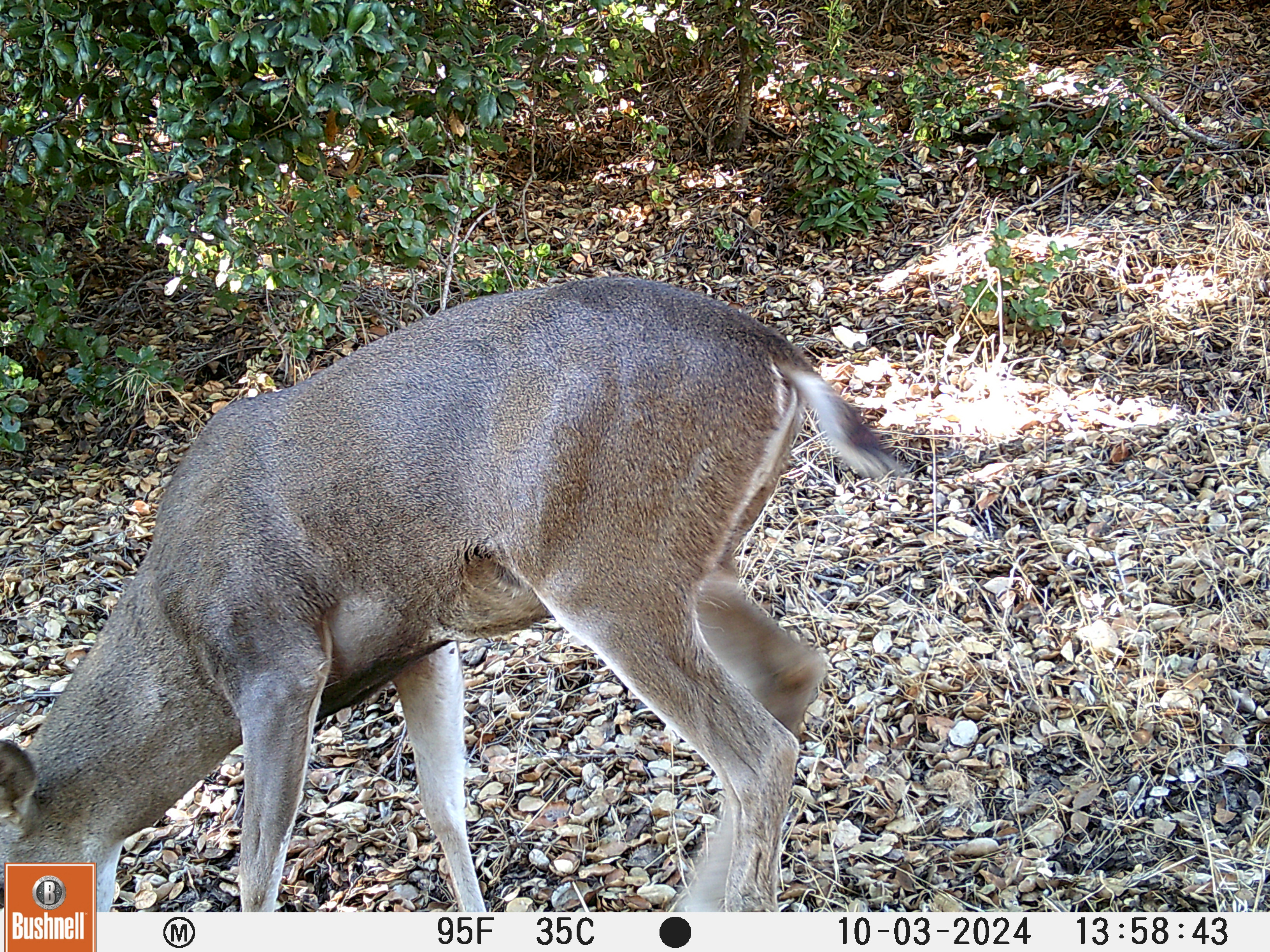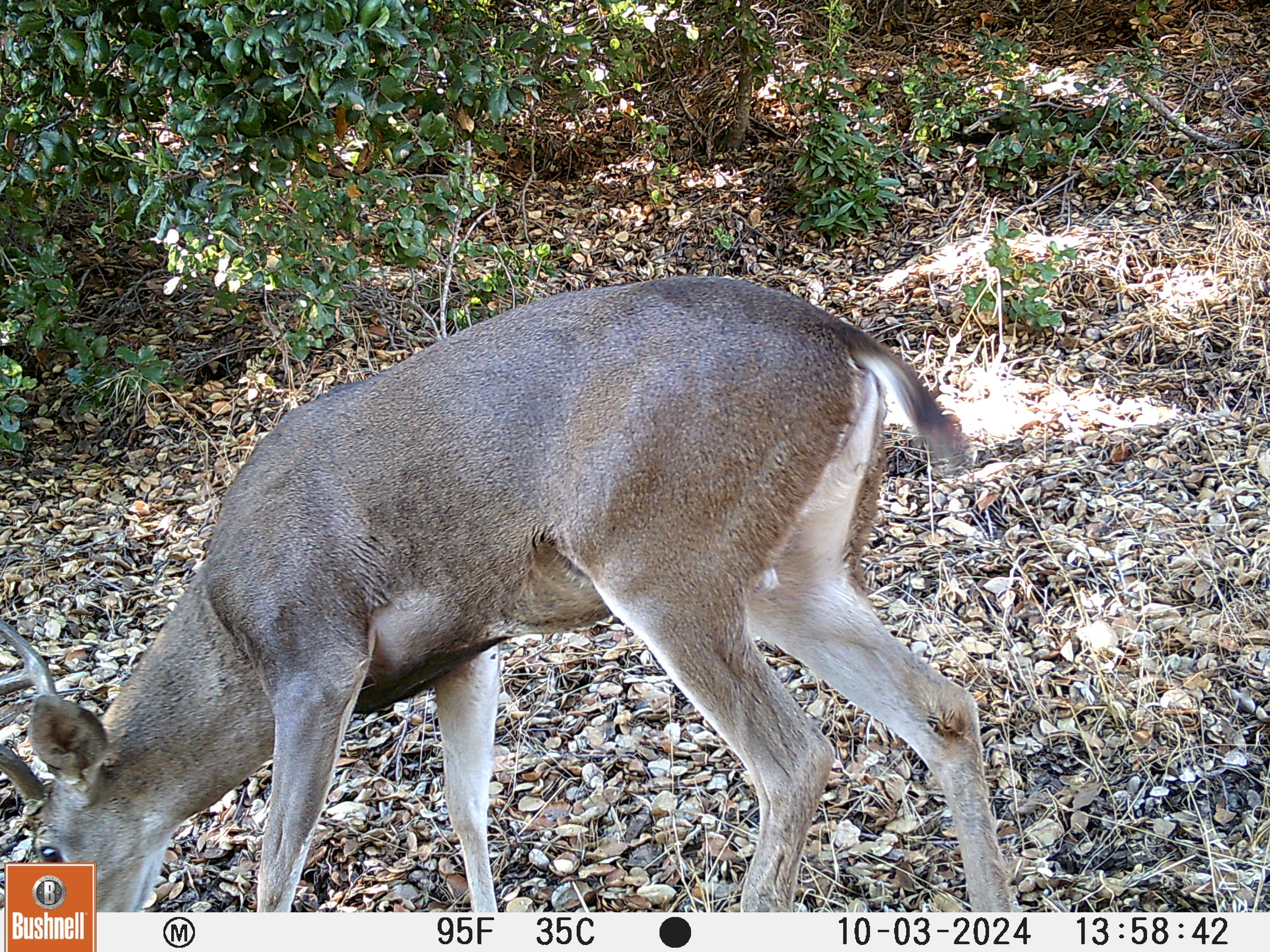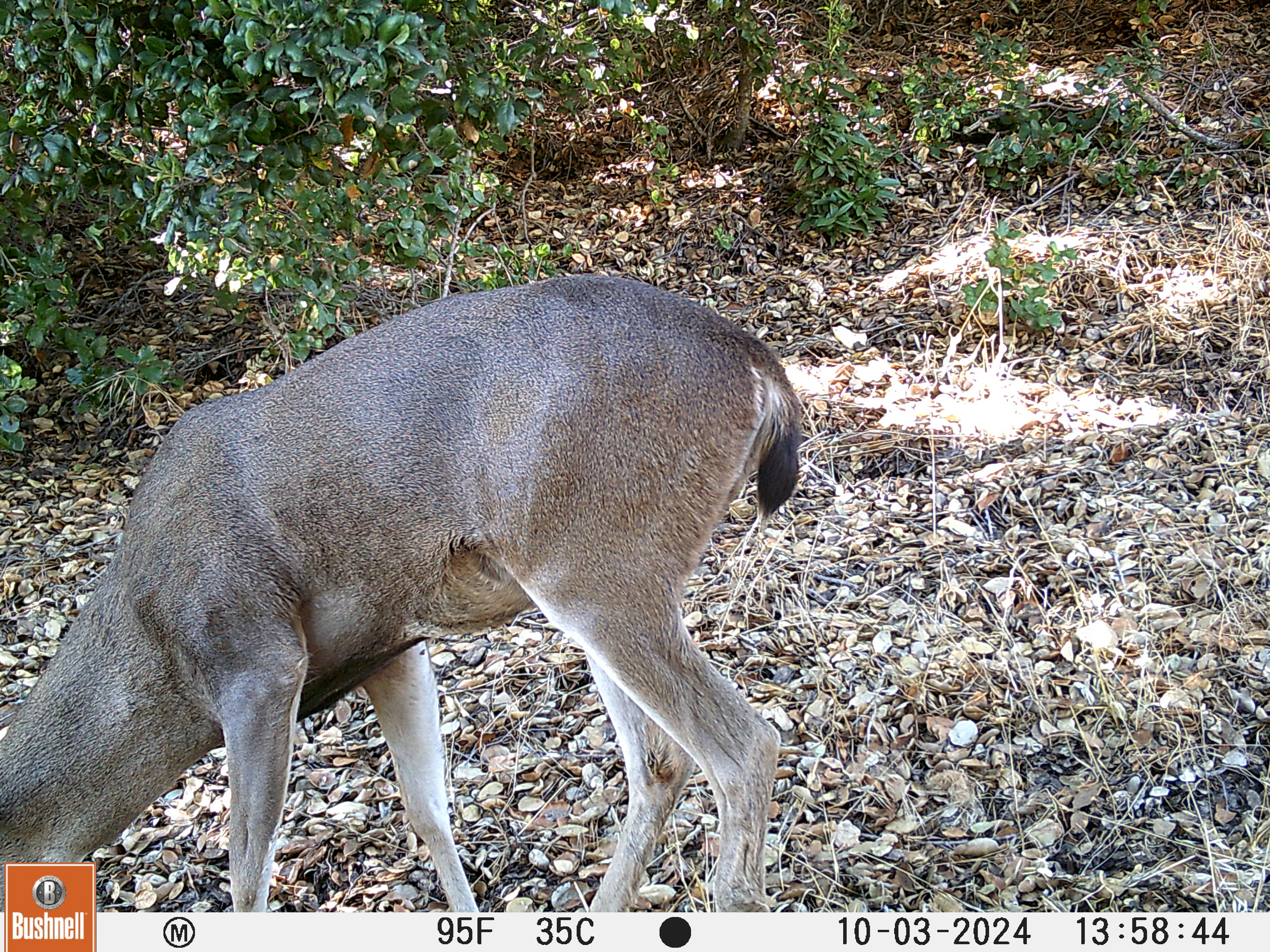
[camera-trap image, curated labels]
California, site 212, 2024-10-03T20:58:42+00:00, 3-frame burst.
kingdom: Animalia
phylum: Chordata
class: Mammalia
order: Artiodactyla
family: Cervidae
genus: Odocoileus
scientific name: Odocoileus hemionus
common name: mule deer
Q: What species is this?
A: Mule deer (Odocoileus hemionus).